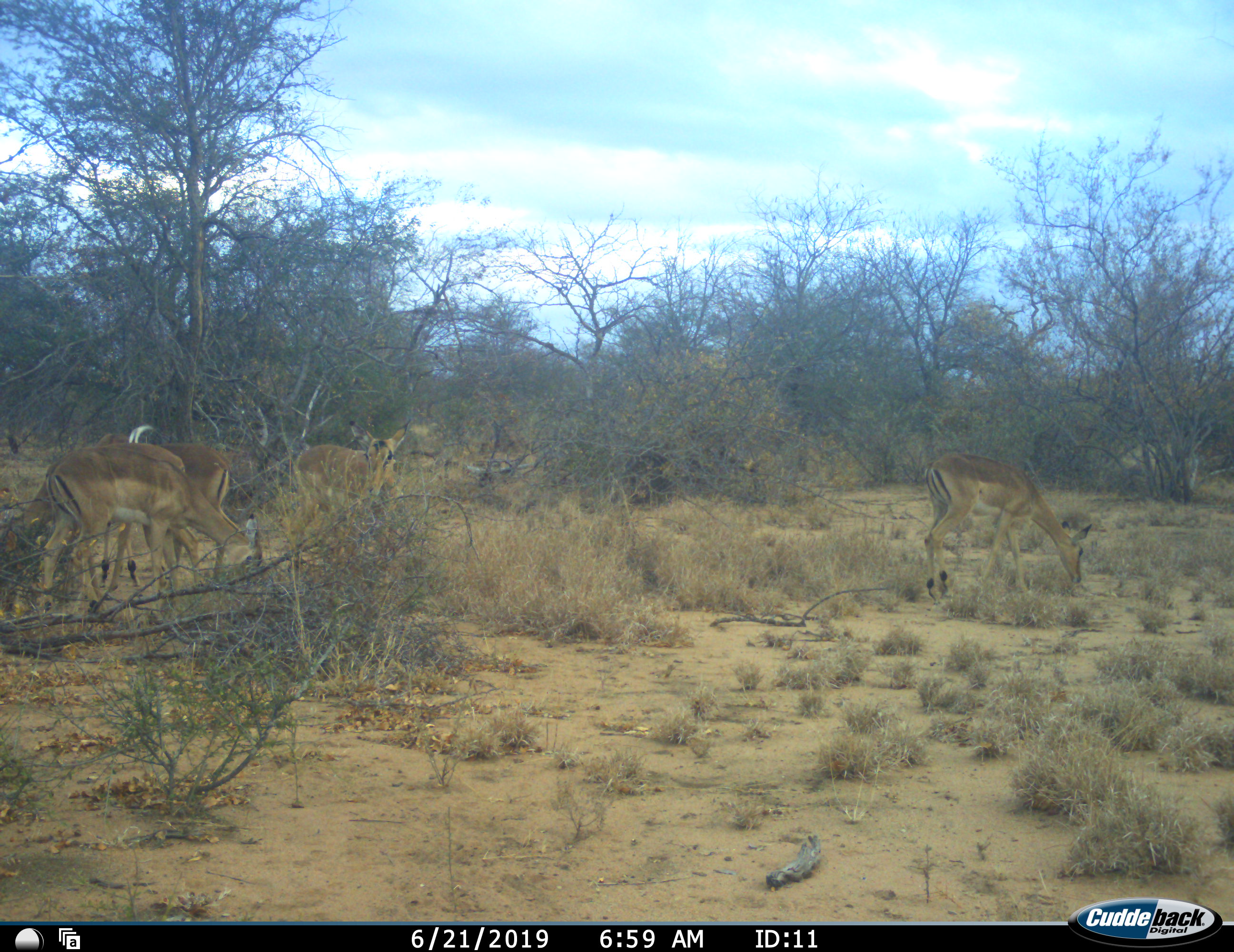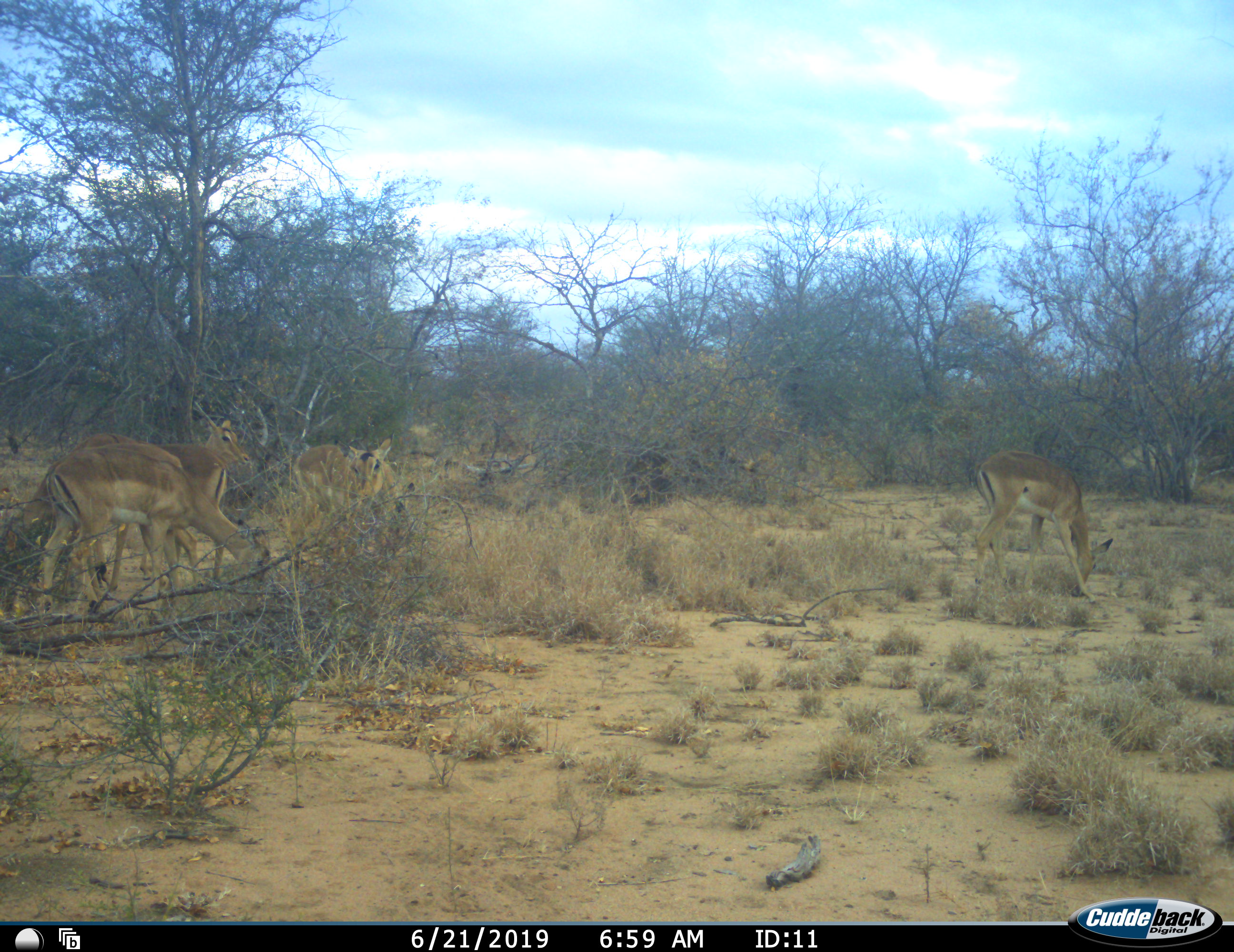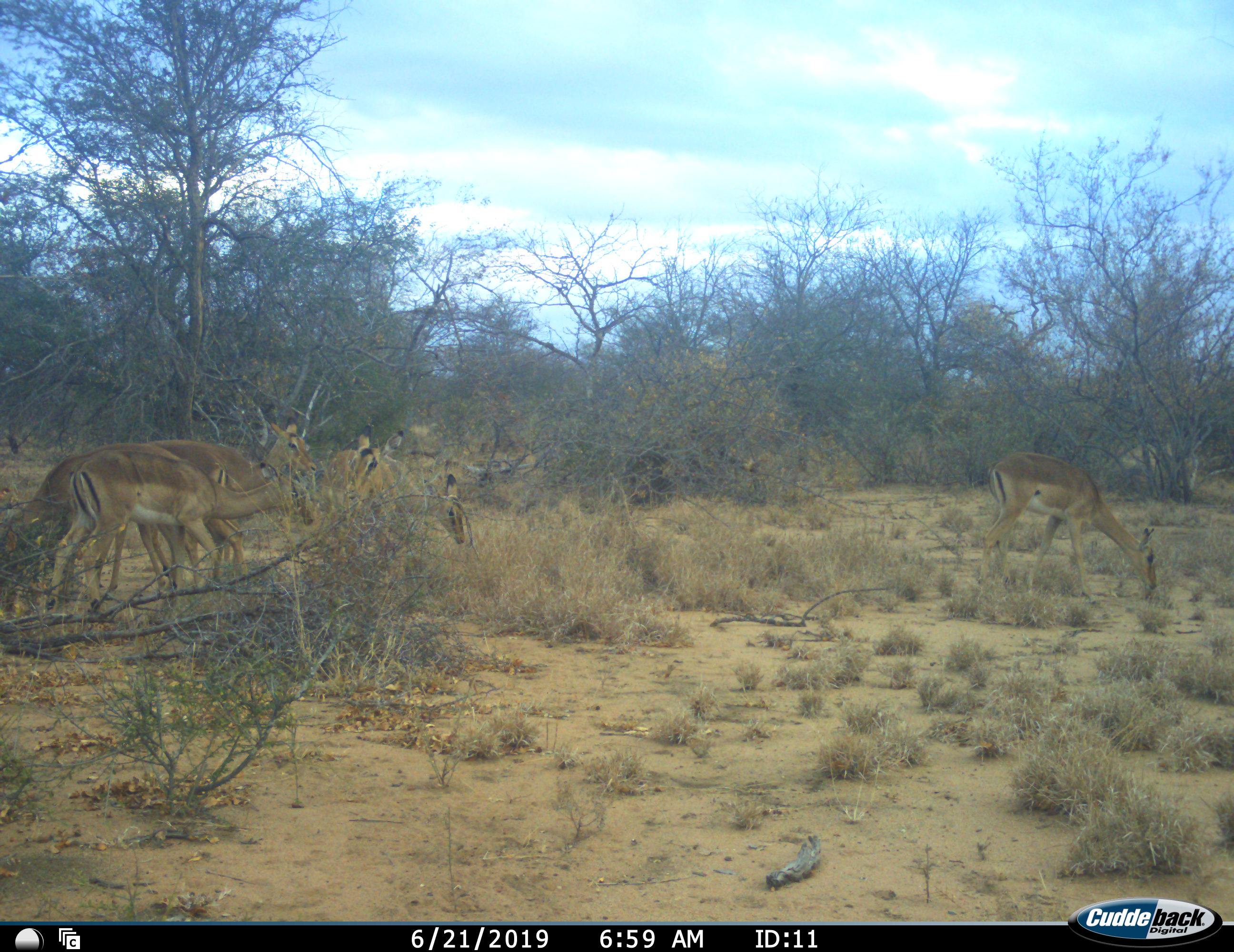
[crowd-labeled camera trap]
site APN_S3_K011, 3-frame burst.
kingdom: Animalia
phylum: Chordata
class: Mammalia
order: Artiodactyla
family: Bovidae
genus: Aepyceros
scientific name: Aepyceros melampus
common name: impala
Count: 5.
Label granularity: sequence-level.